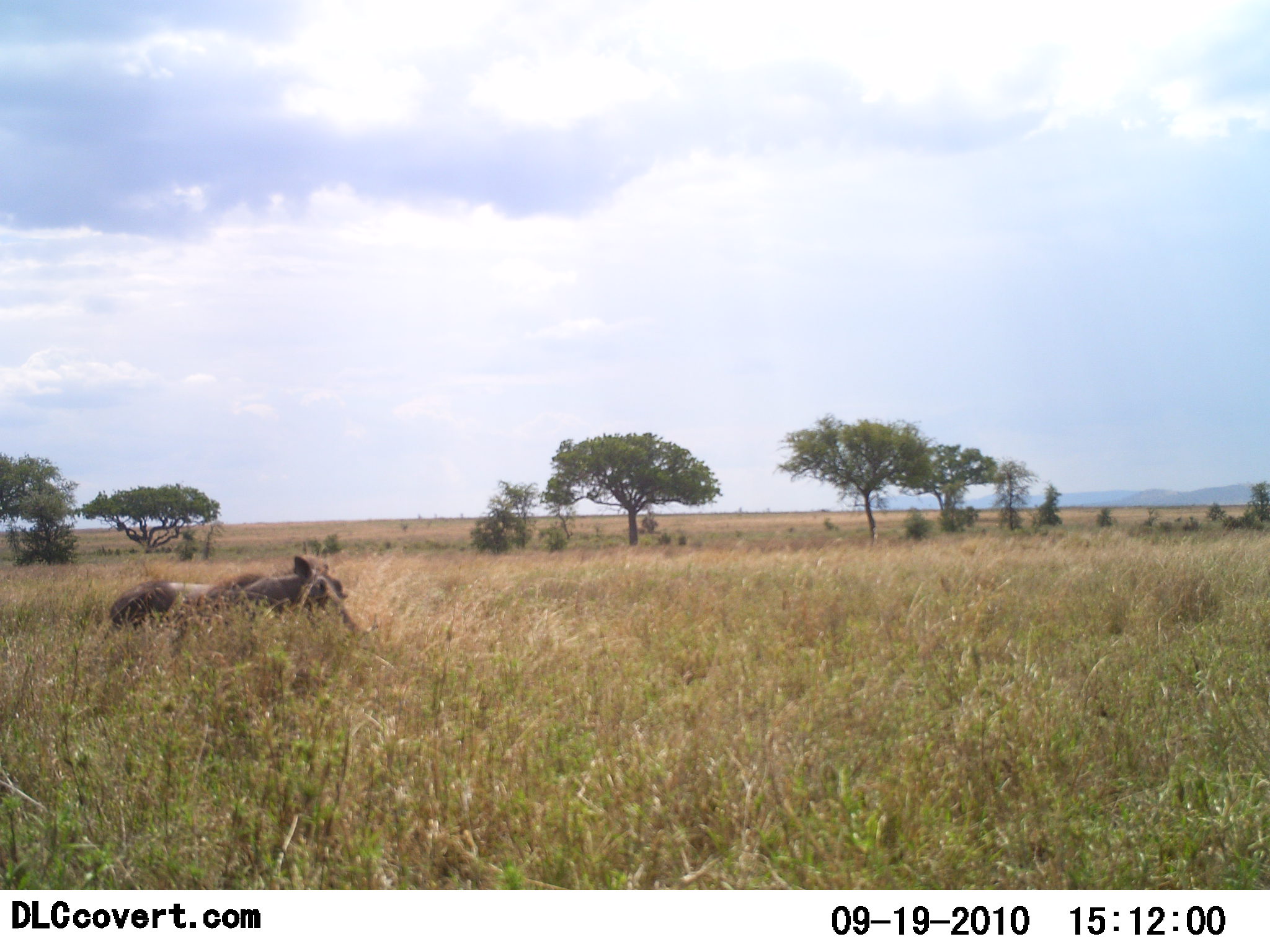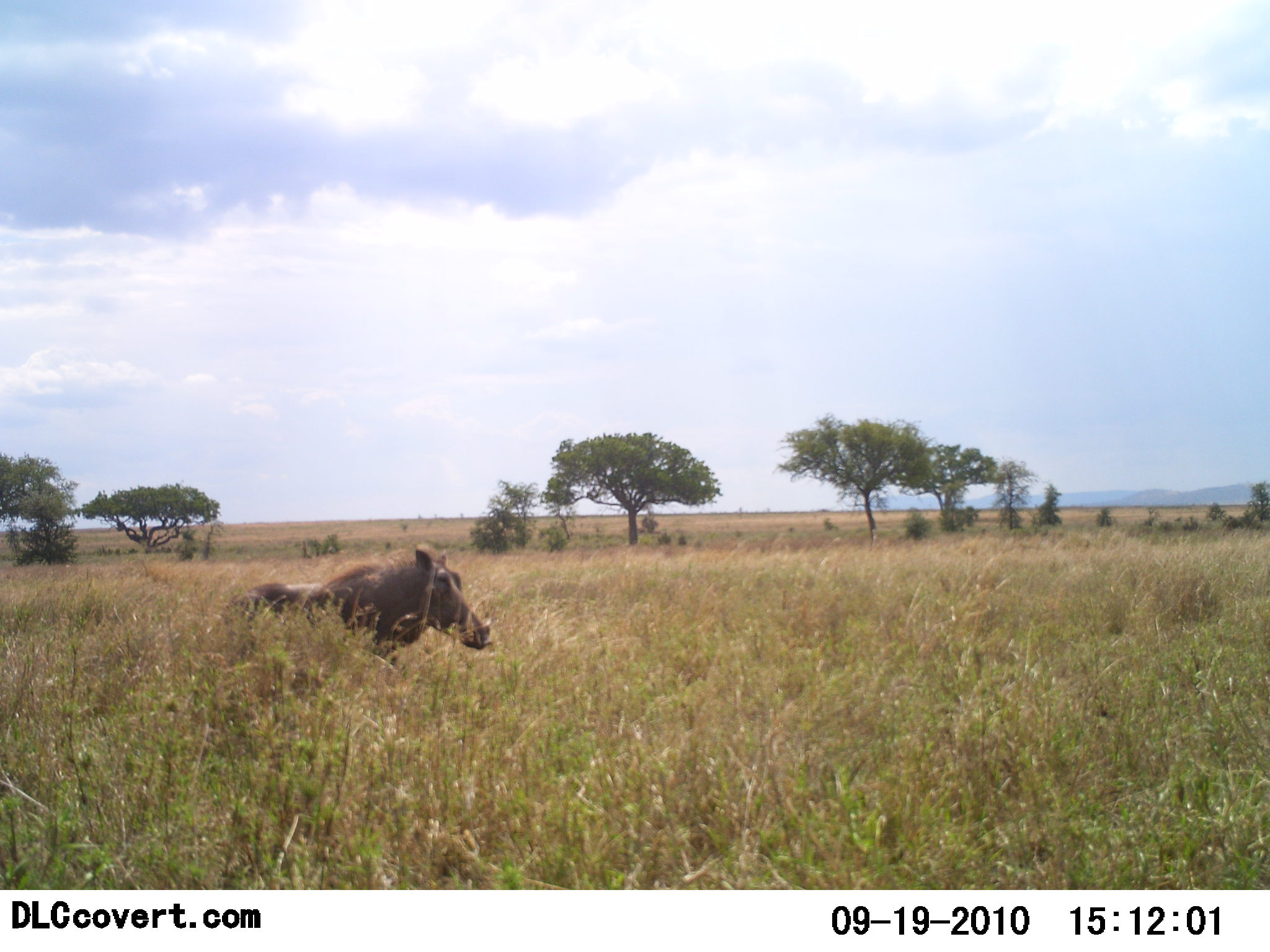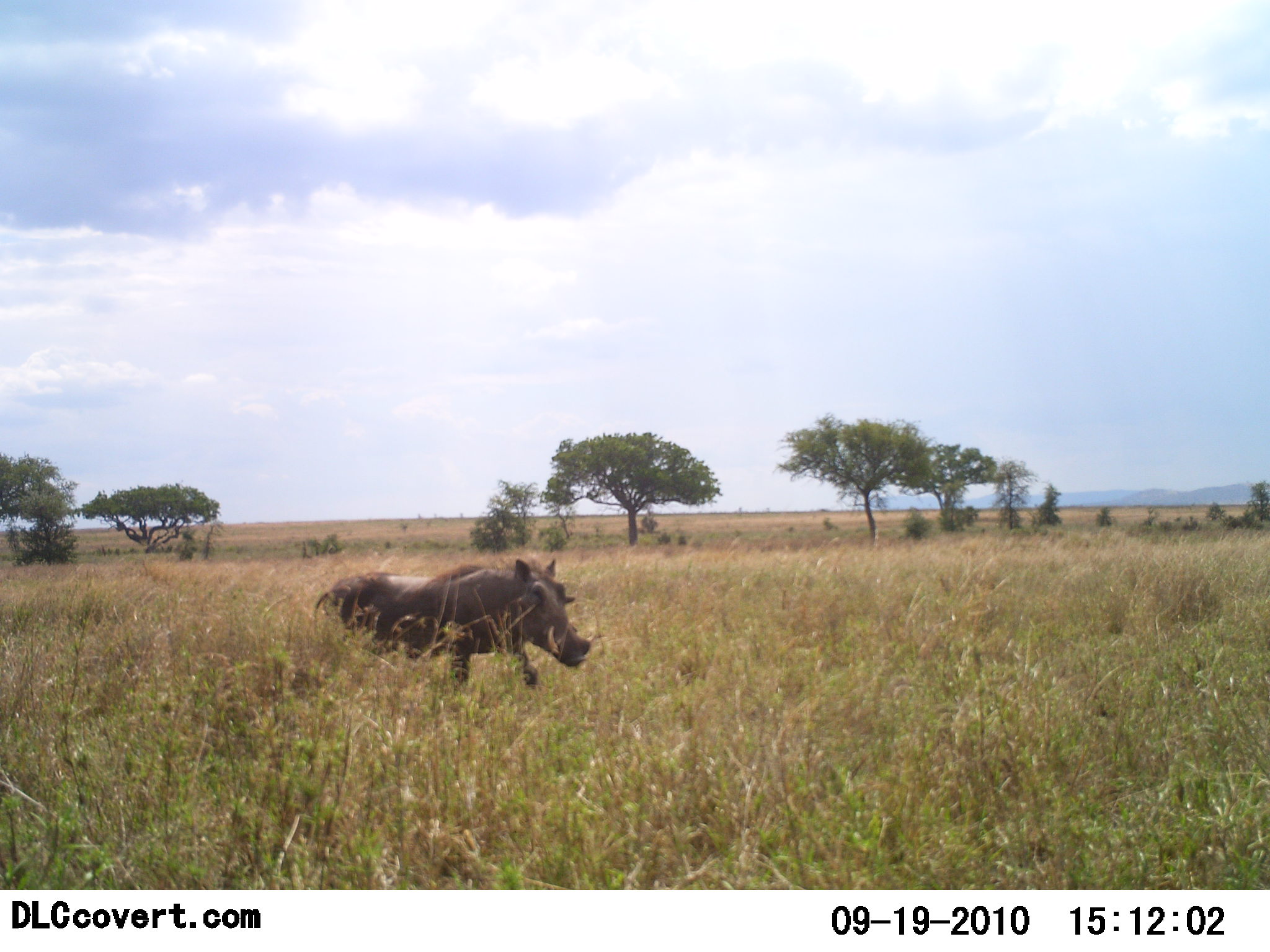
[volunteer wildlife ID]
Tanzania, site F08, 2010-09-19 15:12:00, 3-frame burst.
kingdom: Animalia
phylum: Chordata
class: Mammalia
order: Artiodactyla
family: Suidae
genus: Phacochoerus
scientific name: Phacochoerus africanus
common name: warthog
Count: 1.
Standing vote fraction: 14%.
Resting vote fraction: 0%.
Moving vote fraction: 93%.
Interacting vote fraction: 0%.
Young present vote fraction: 0%.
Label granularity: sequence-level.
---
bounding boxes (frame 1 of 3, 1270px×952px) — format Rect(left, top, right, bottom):
animal: Rect(107, 554, 360, 668)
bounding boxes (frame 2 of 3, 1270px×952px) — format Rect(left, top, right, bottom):
animal: Rect(205, 545, 491, 716)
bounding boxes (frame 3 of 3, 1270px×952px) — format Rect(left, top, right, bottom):
animal: Rect(307, 558, 591, 717)